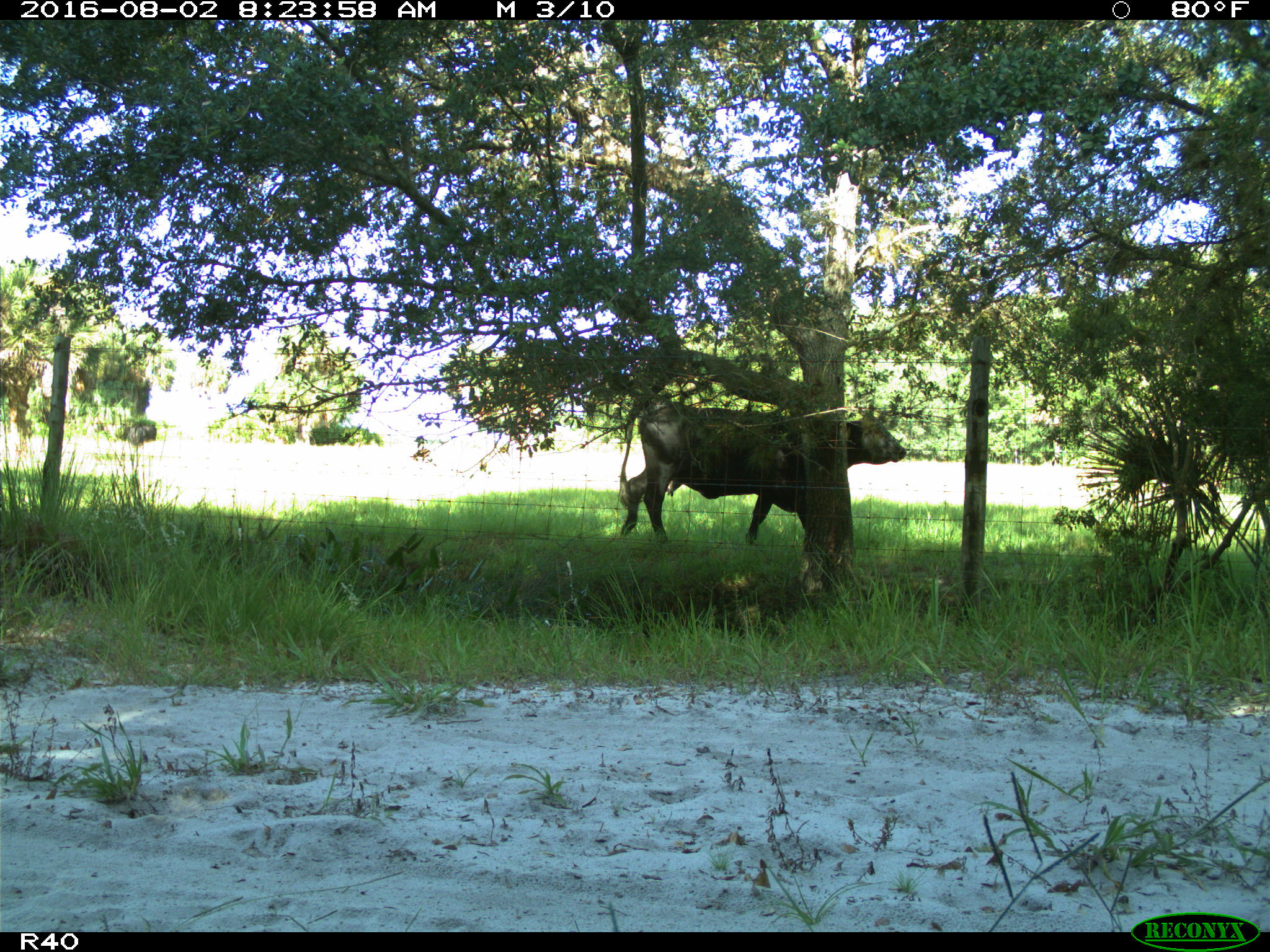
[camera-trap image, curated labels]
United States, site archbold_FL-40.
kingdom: Animalia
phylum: Chordata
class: Mammalia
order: Artiodactyla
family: Bovidae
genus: Bos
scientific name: Bos taurus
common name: domestic cow